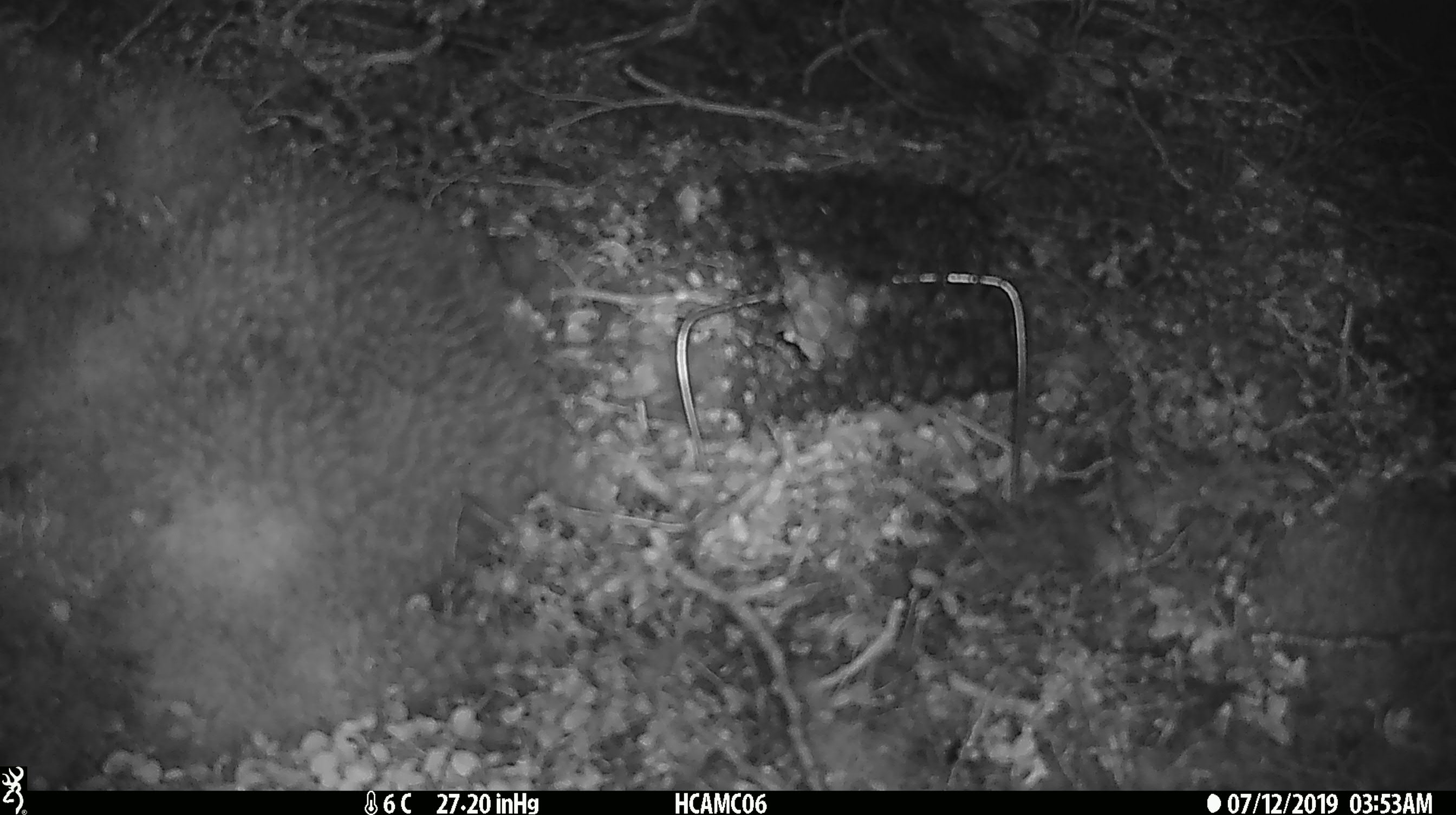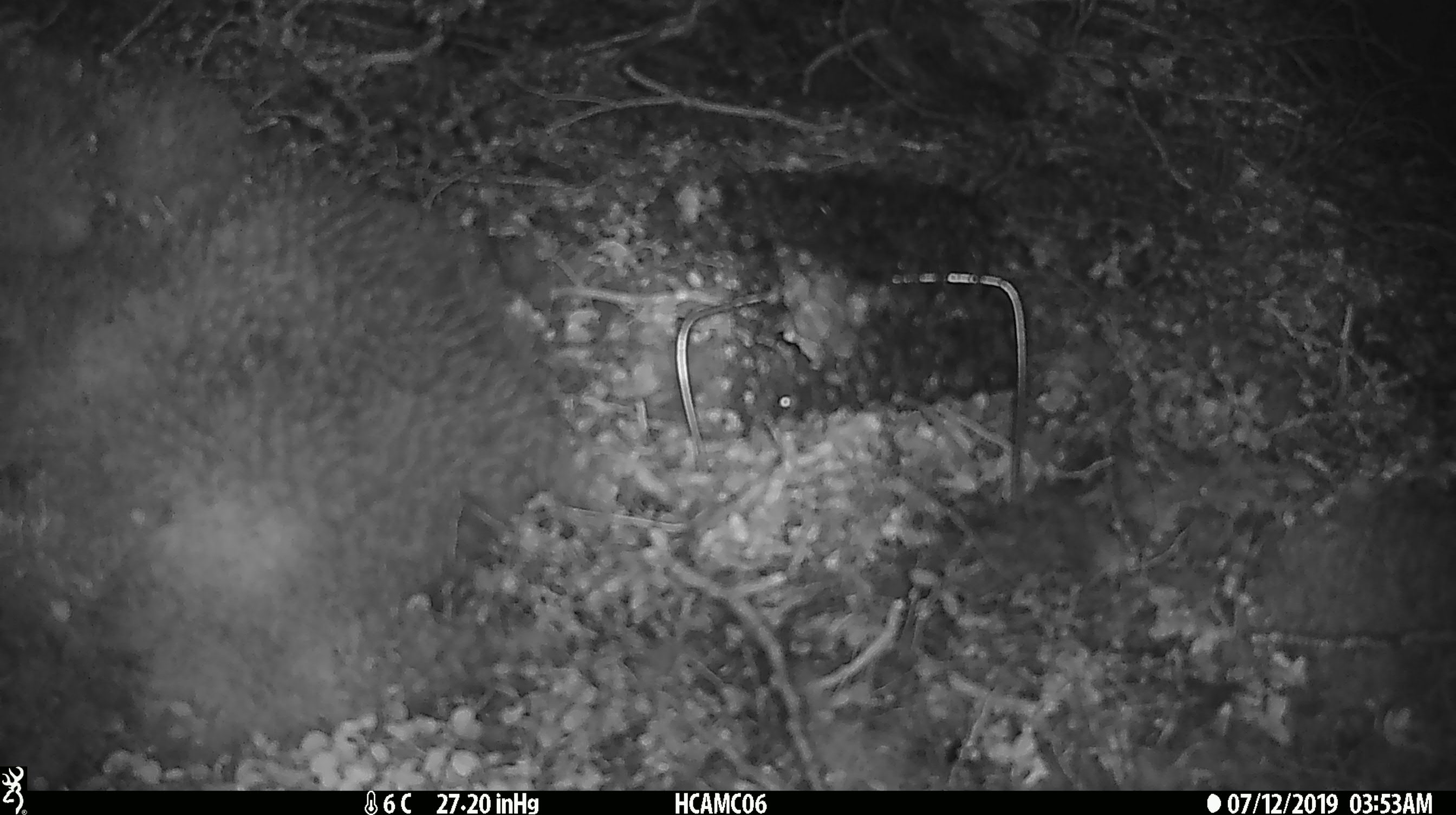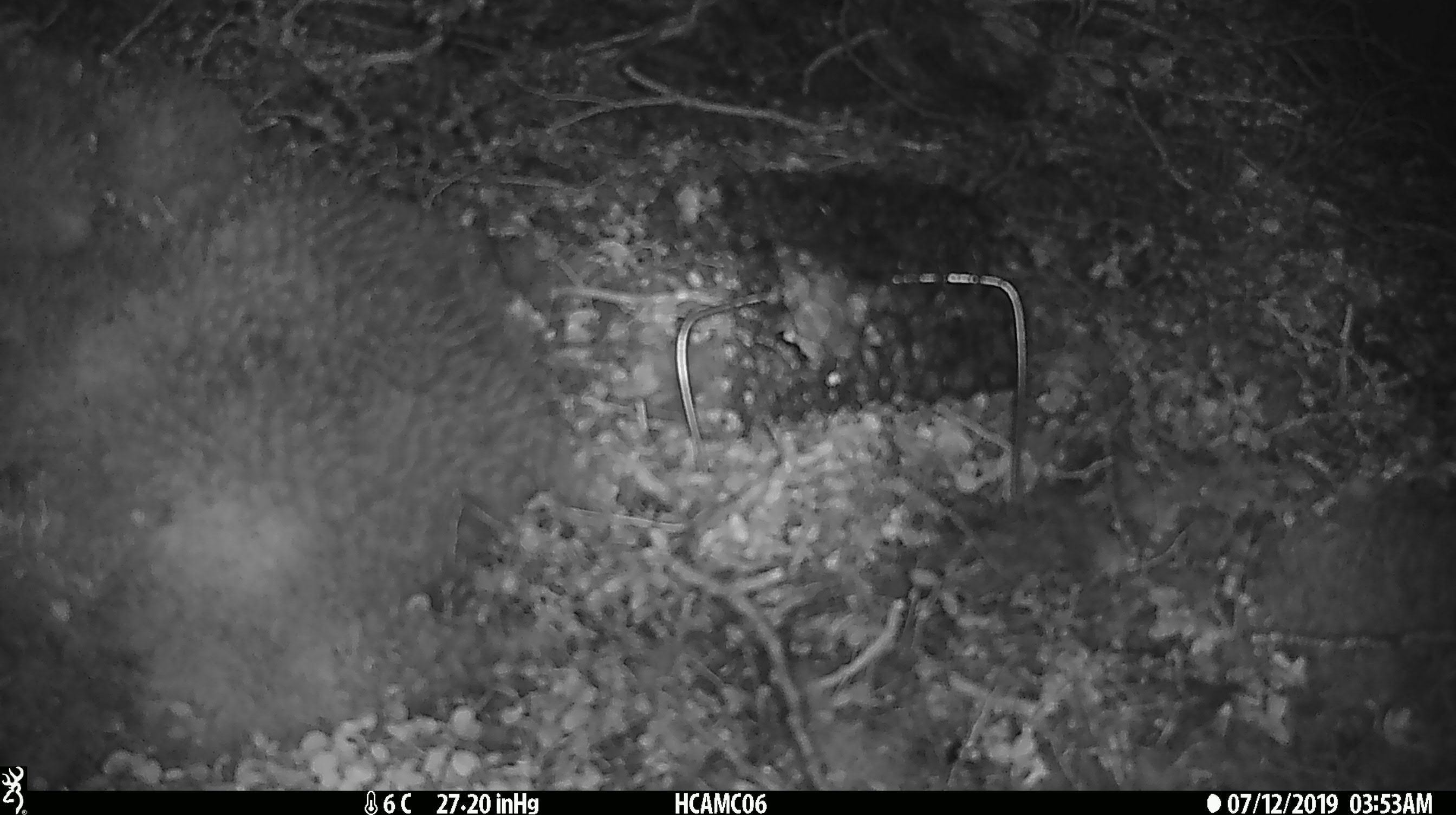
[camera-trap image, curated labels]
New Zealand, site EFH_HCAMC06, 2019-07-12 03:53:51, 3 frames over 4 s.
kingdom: Animalia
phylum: Chordata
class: Mammalia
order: Rodentia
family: Muridae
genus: Mus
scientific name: Mus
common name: mouse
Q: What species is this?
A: Mouse (Mus).